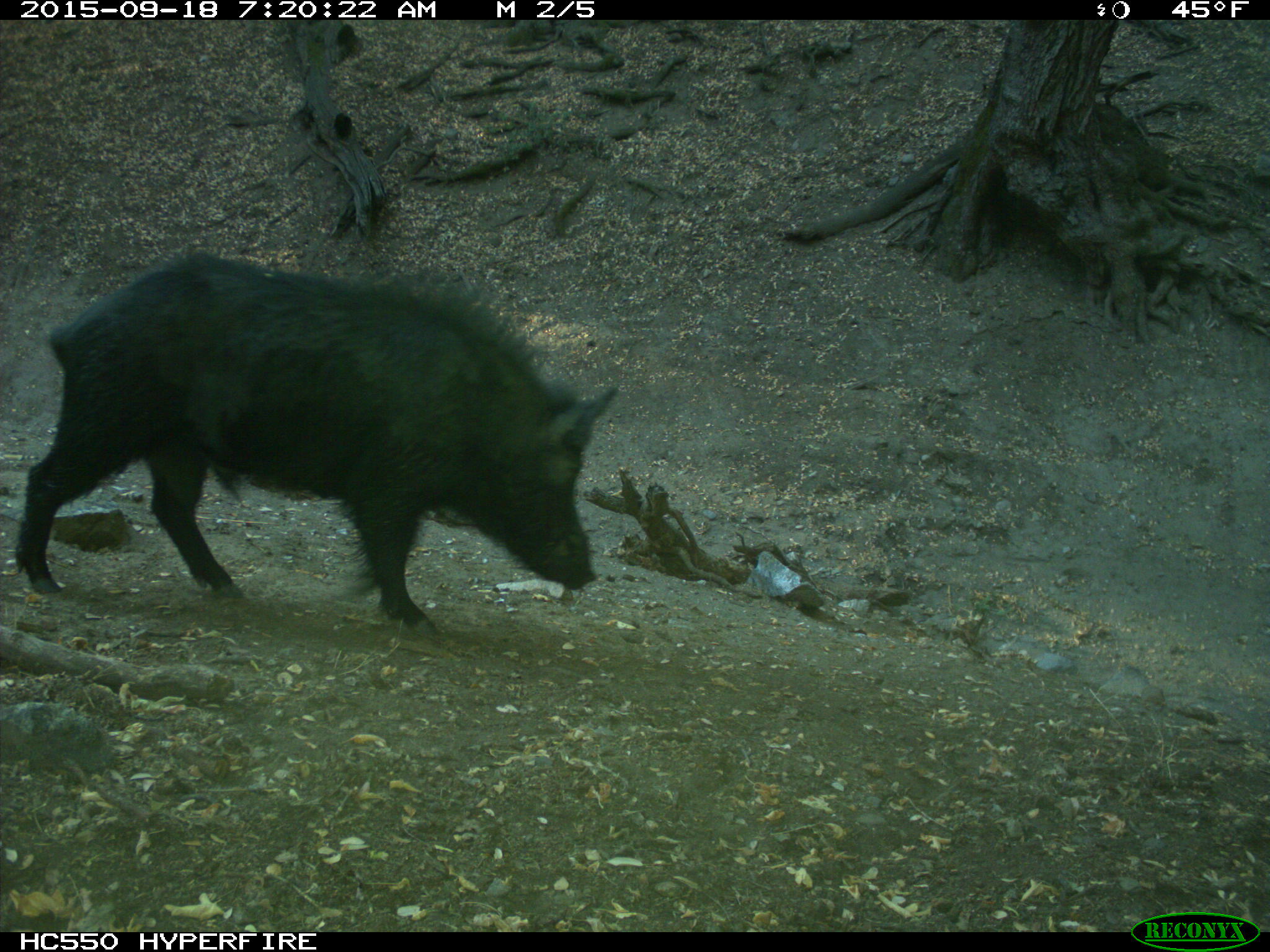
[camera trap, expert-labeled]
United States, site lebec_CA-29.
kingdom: Animalia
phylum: Chordata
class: Mammalia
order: Artiodactyla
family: Suidae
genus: Sus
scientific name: Sus scrofa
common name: wild boar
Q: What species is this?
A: Sus scrofa (wild boar).